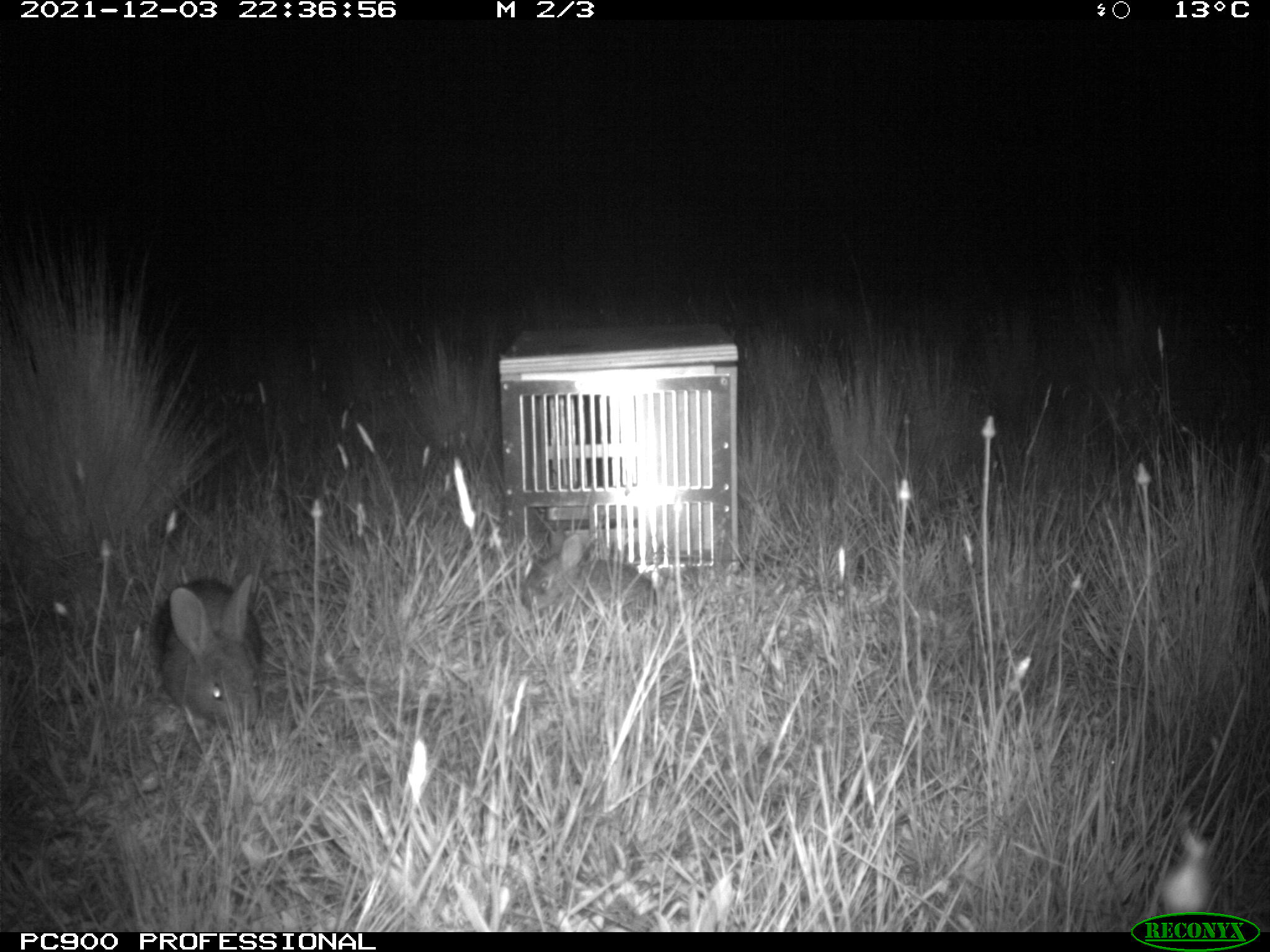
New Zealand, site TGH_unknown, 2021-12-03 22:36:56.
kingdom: Animalia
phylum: Chordata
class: Mammalia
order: Lagomorpha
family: Leporidae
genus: Oryctolagus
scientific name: Oryctolagus cuniculus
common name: european rabbit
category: rabbit